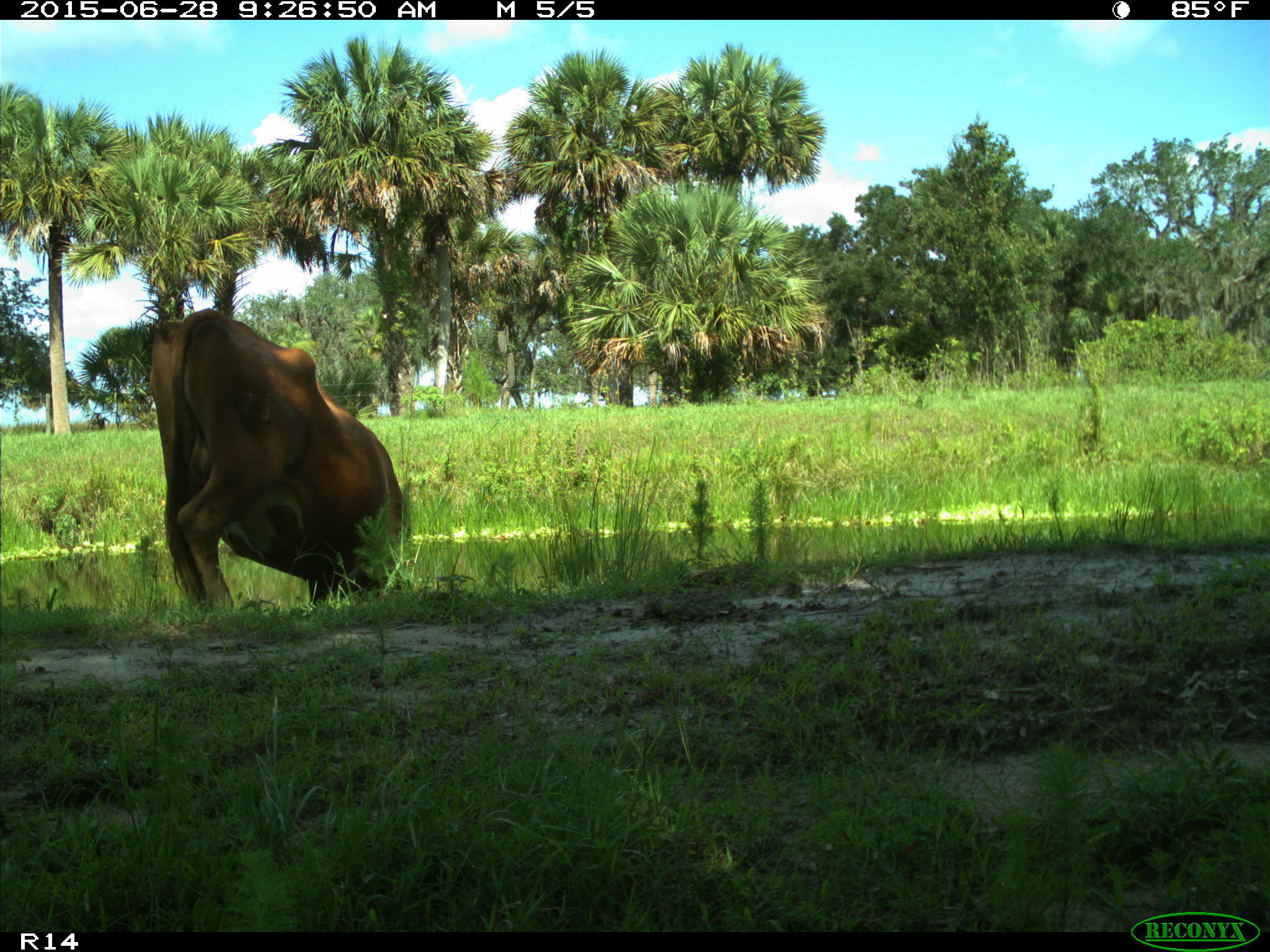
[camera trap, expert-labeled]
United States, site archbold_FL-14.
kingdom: Animalia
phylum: Chordata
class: Mammalia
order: Artiodactyla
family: Bovidae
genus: Bos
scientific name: Bos taurus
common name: domestic cow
Bos taurus (domestic cow).